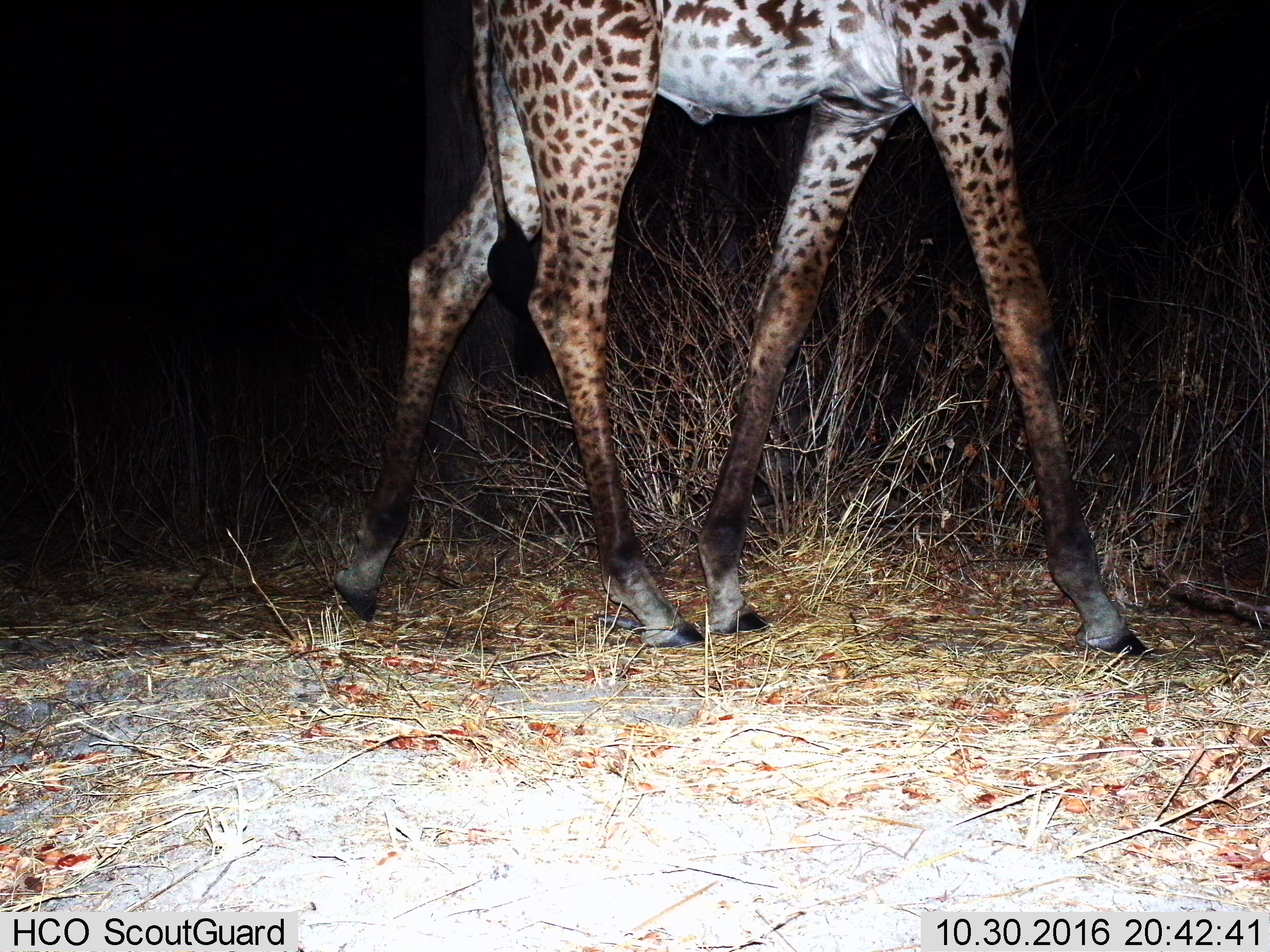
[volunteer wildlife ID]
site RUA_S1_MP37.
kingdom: Animalia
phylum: Chordata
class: Mammalia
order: Artiodactyla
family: Giraffidae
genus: Giraffa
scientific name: Giraffa camelopardalis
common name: giraffe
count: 1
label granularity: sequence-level